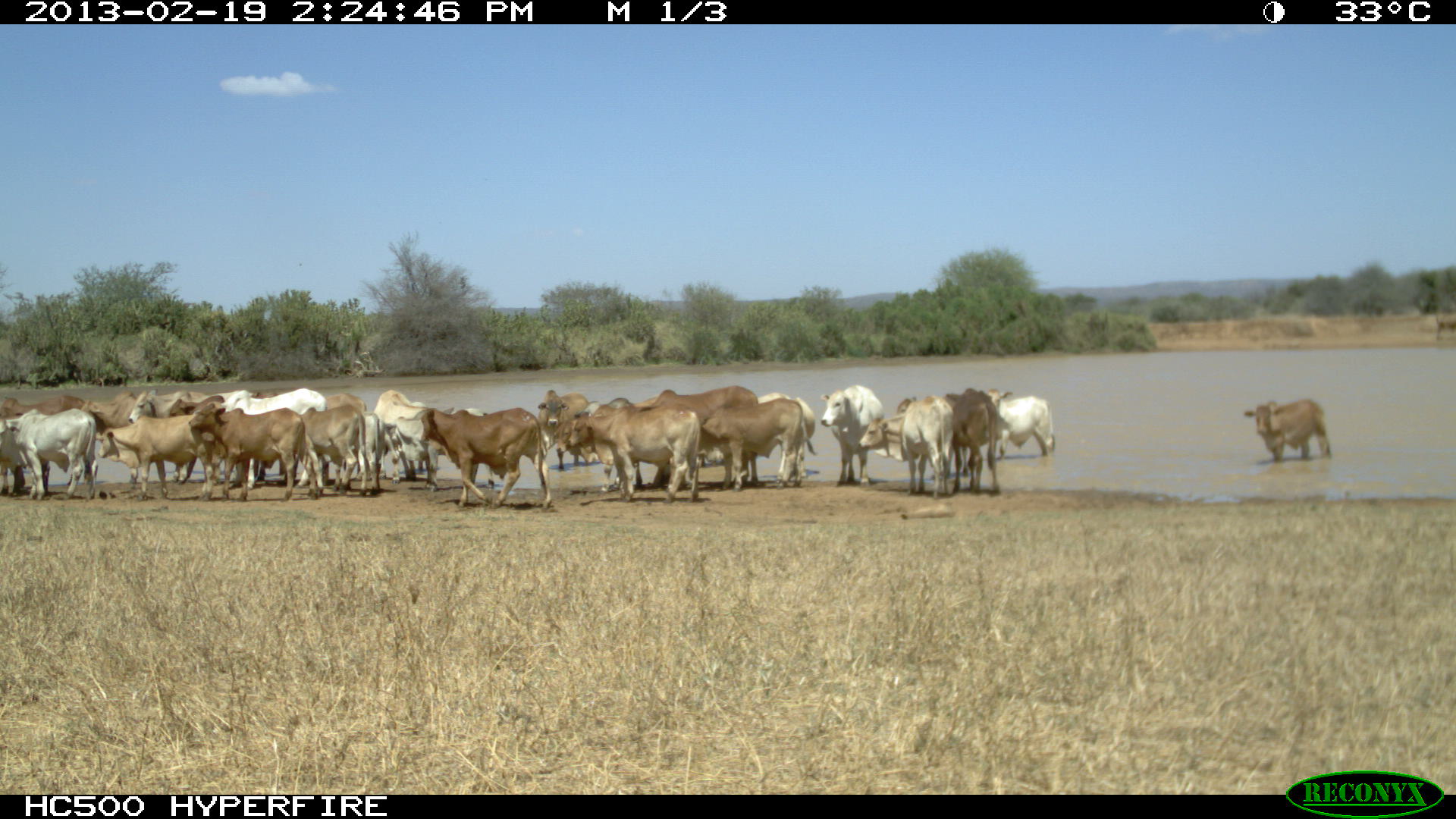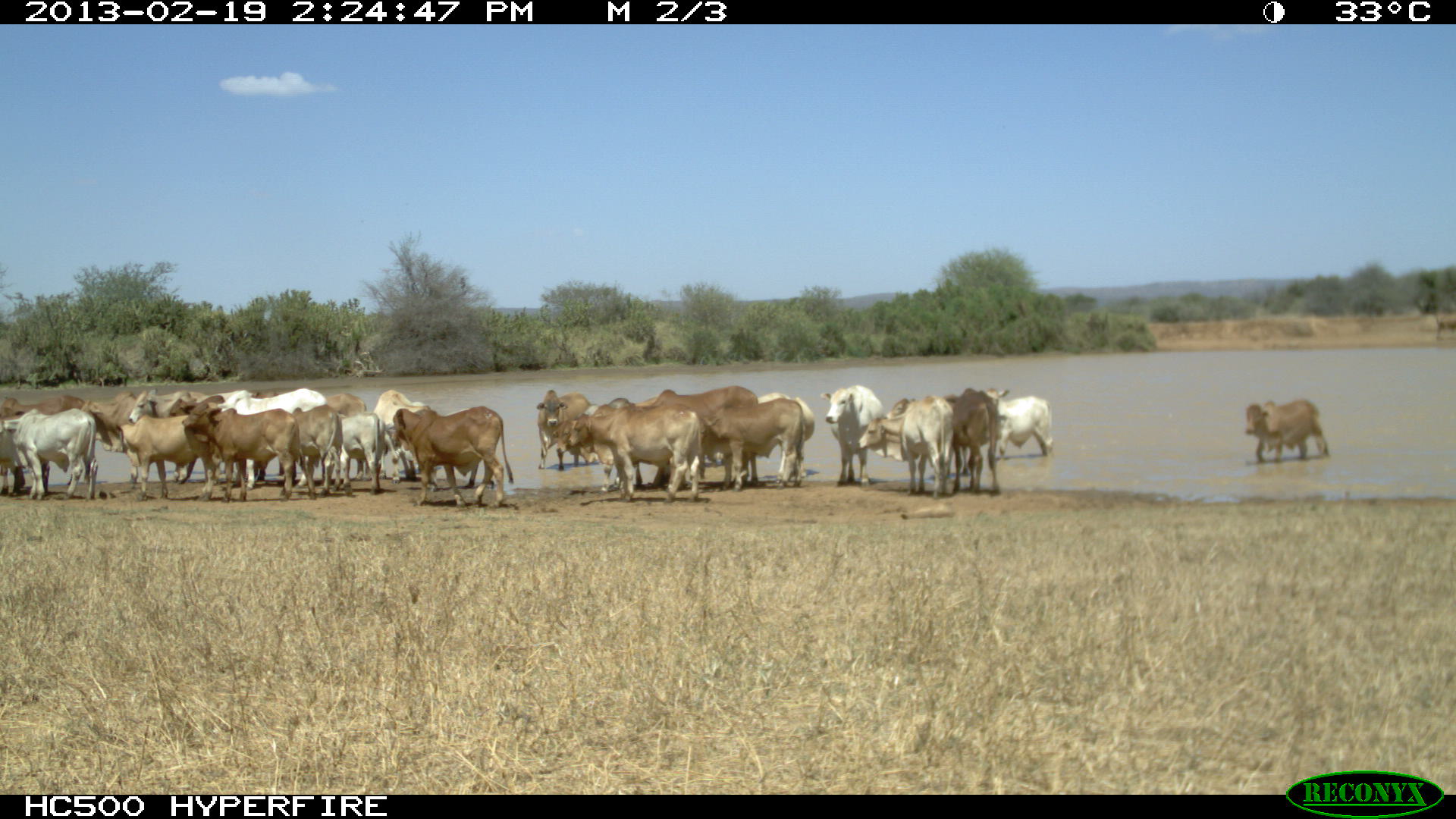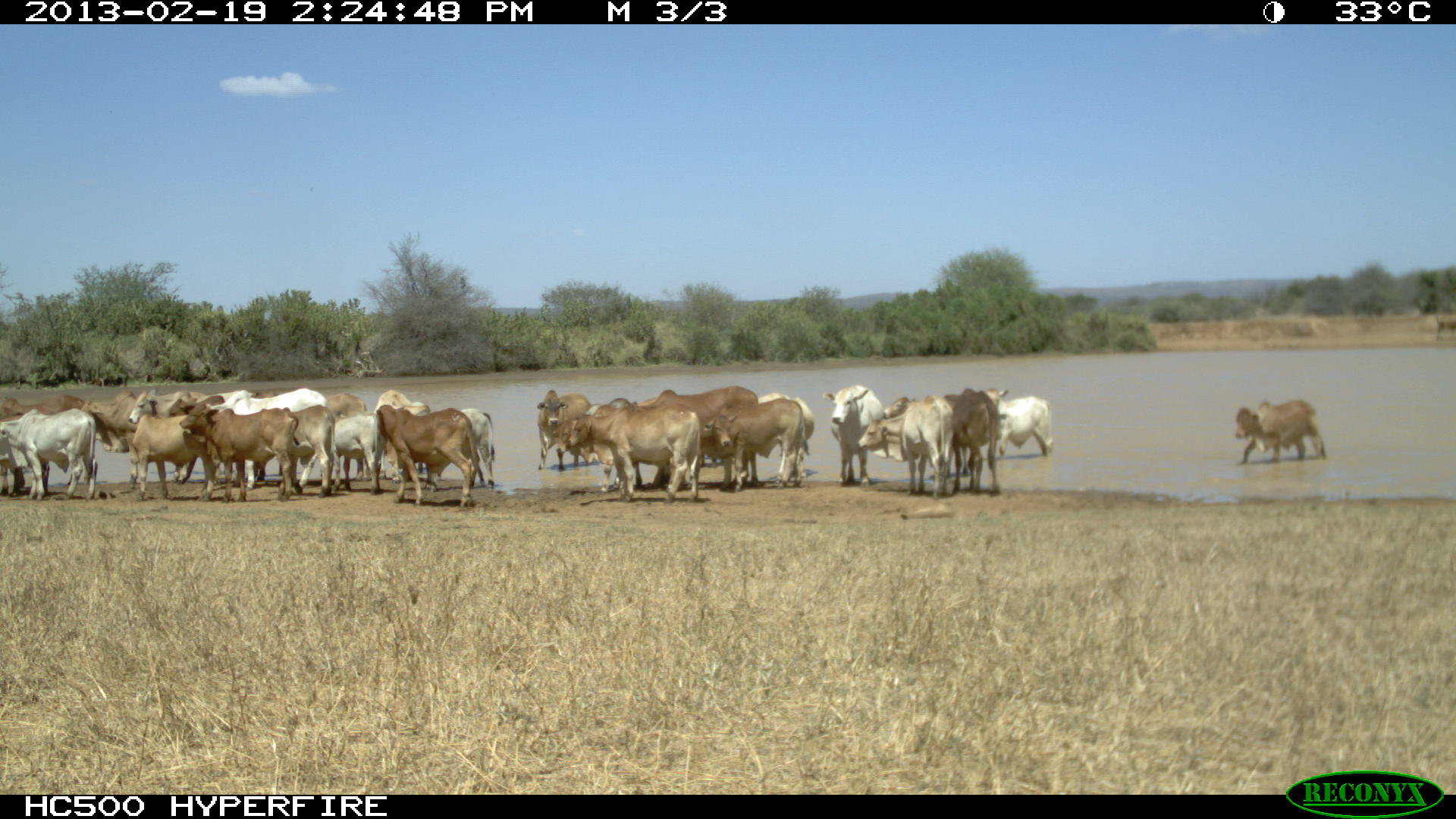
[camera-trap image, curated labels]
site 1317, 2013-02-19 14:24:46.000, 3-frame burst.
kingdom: Animalia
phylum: Chordata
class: Mammalia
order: Artiodactyla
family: Bovidae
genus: Bos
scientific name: Bos taurus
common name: domestic cattle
Bos taurus (domestic cattle), count 1.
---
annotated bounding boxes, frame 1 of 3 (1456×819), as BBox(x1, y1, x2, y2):
bos taurus: BBox(1241, 396, 1331, 463); BBox(1432, 307, 1456, 343); BBox(1414, 306, 1444, 333)
group: BBox(0, 382, 1055, 509)